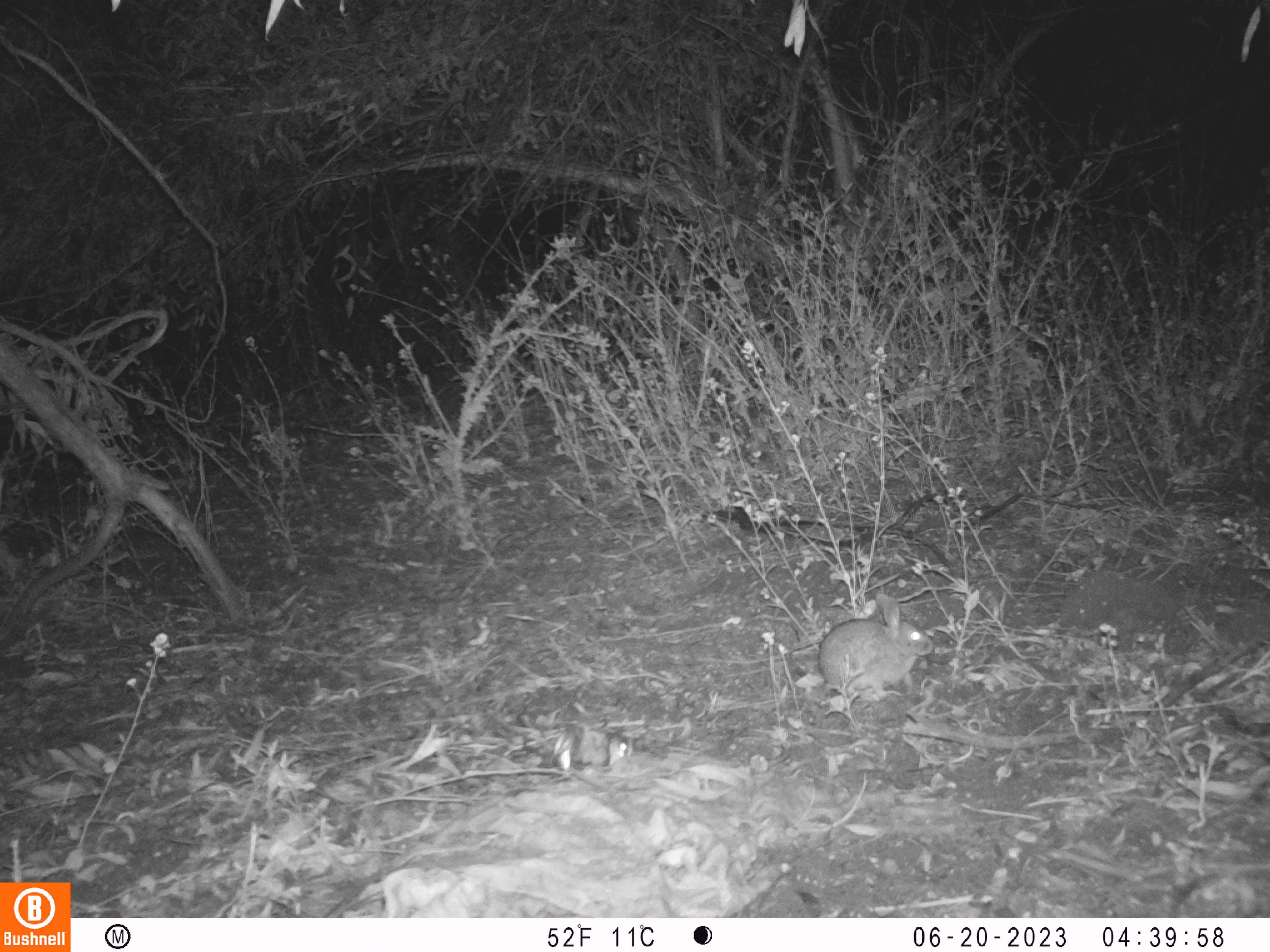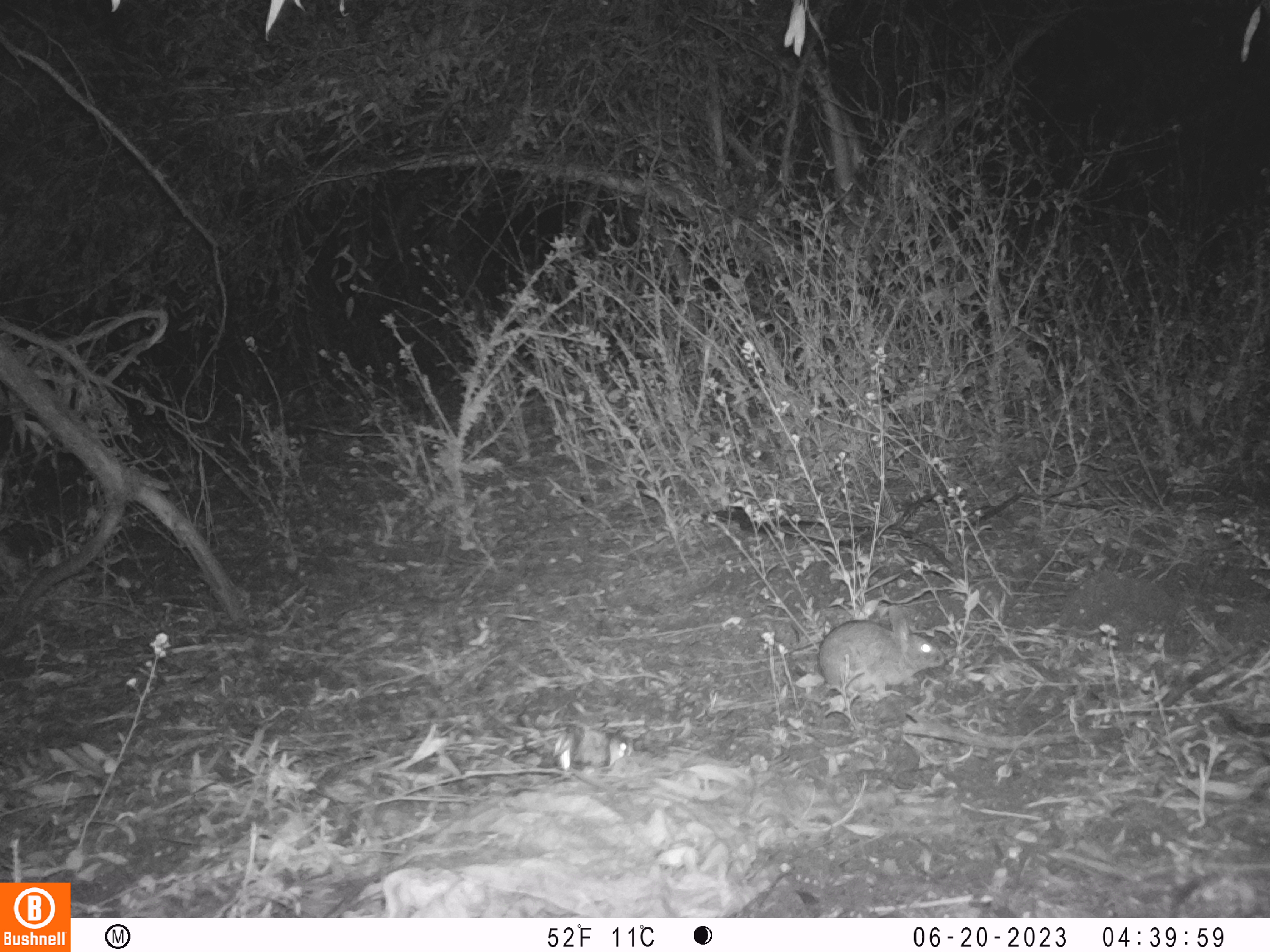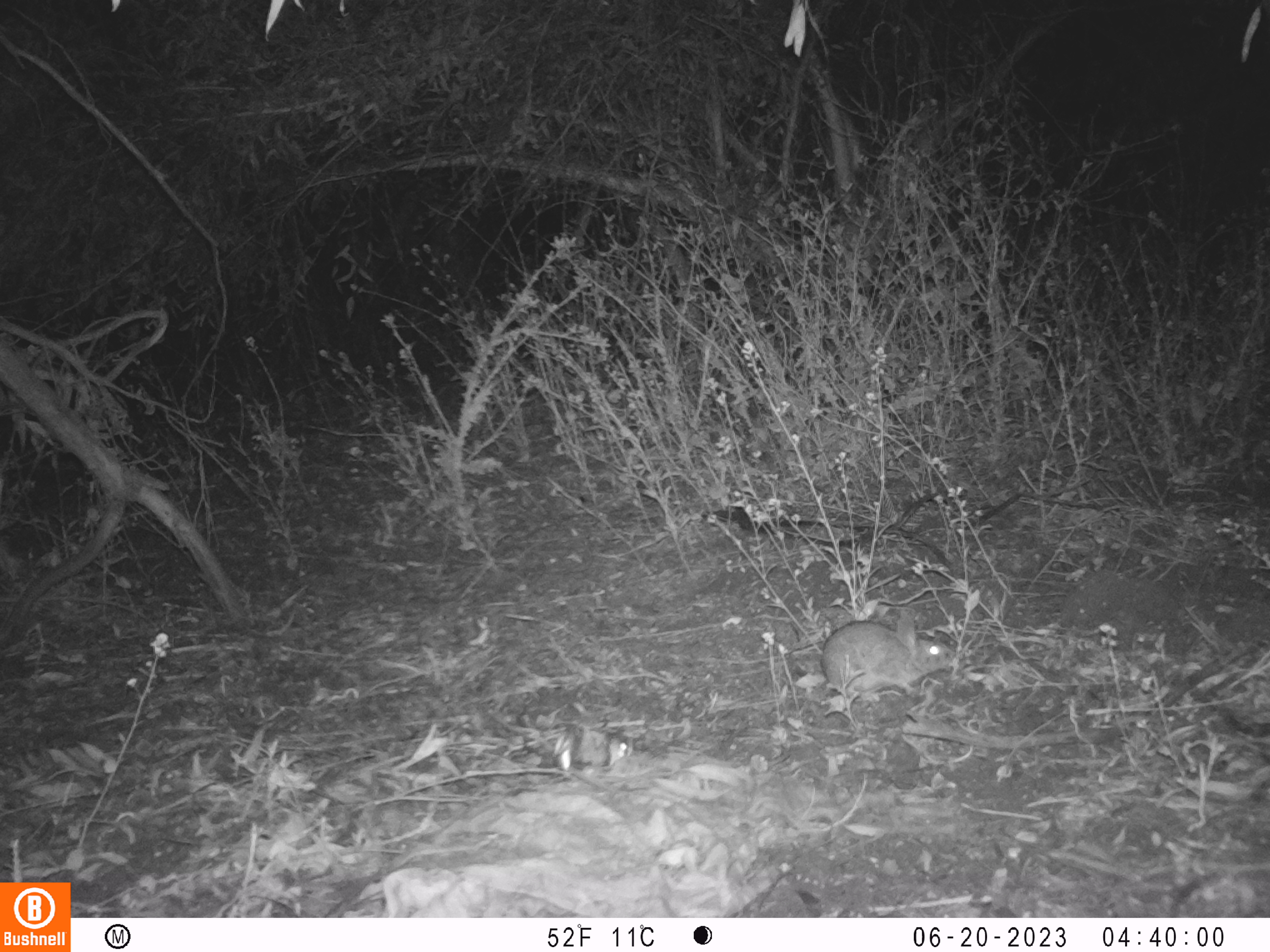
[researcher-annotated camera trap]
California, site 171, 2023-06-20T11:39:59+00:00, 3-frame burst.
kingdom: Animalia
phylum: Chordata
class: Mammalia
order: Lagomorpha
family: Leporidae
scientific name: Leporidae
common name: rabbit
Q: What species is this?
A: Rabbit (Leporidae).